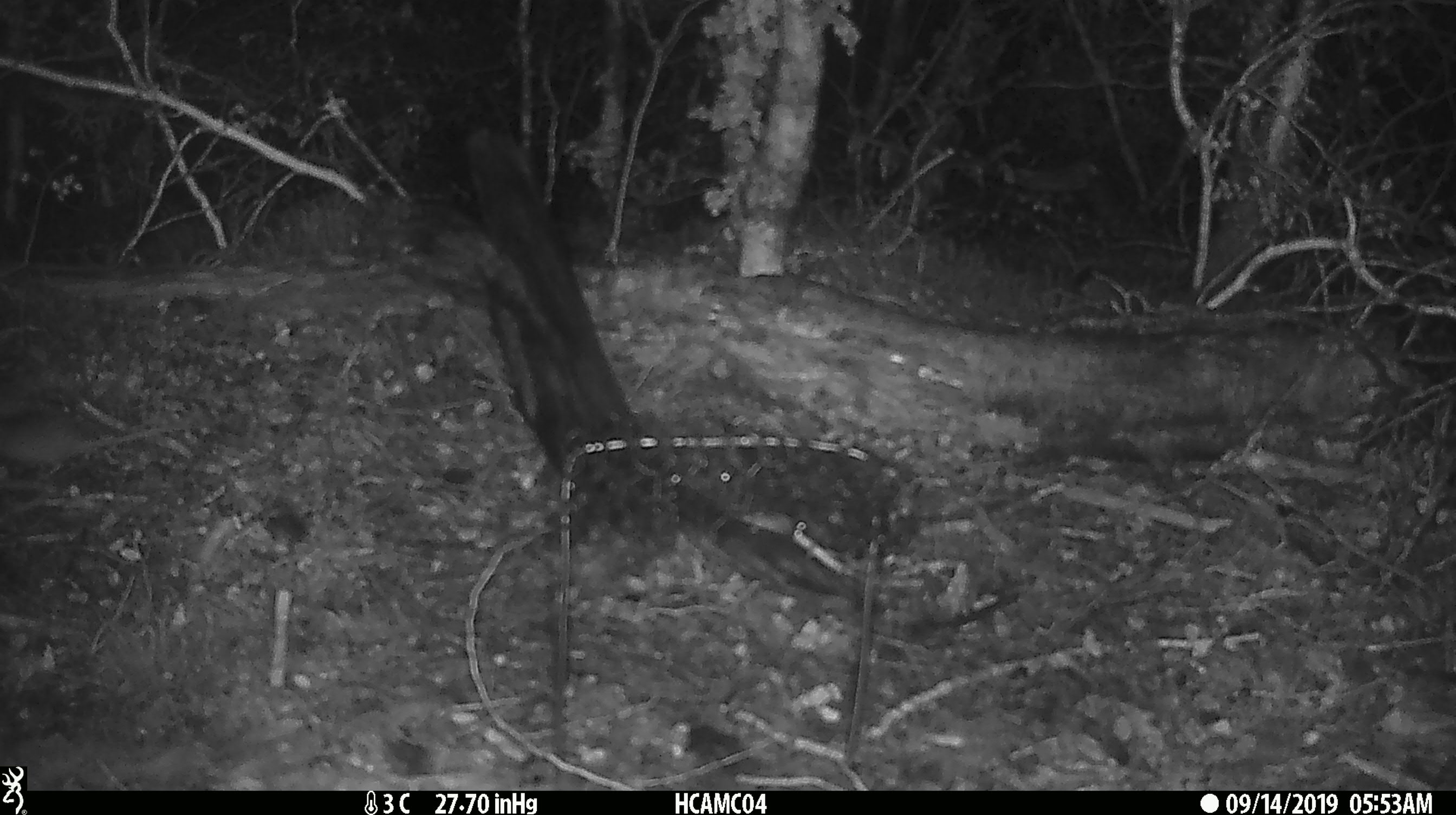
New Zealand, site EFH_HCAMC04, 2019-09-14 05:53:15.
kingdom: Animalia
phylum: Chordata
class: Mammalia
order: Rodentia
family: Muridae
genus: Mus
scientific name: Mus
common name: mouse